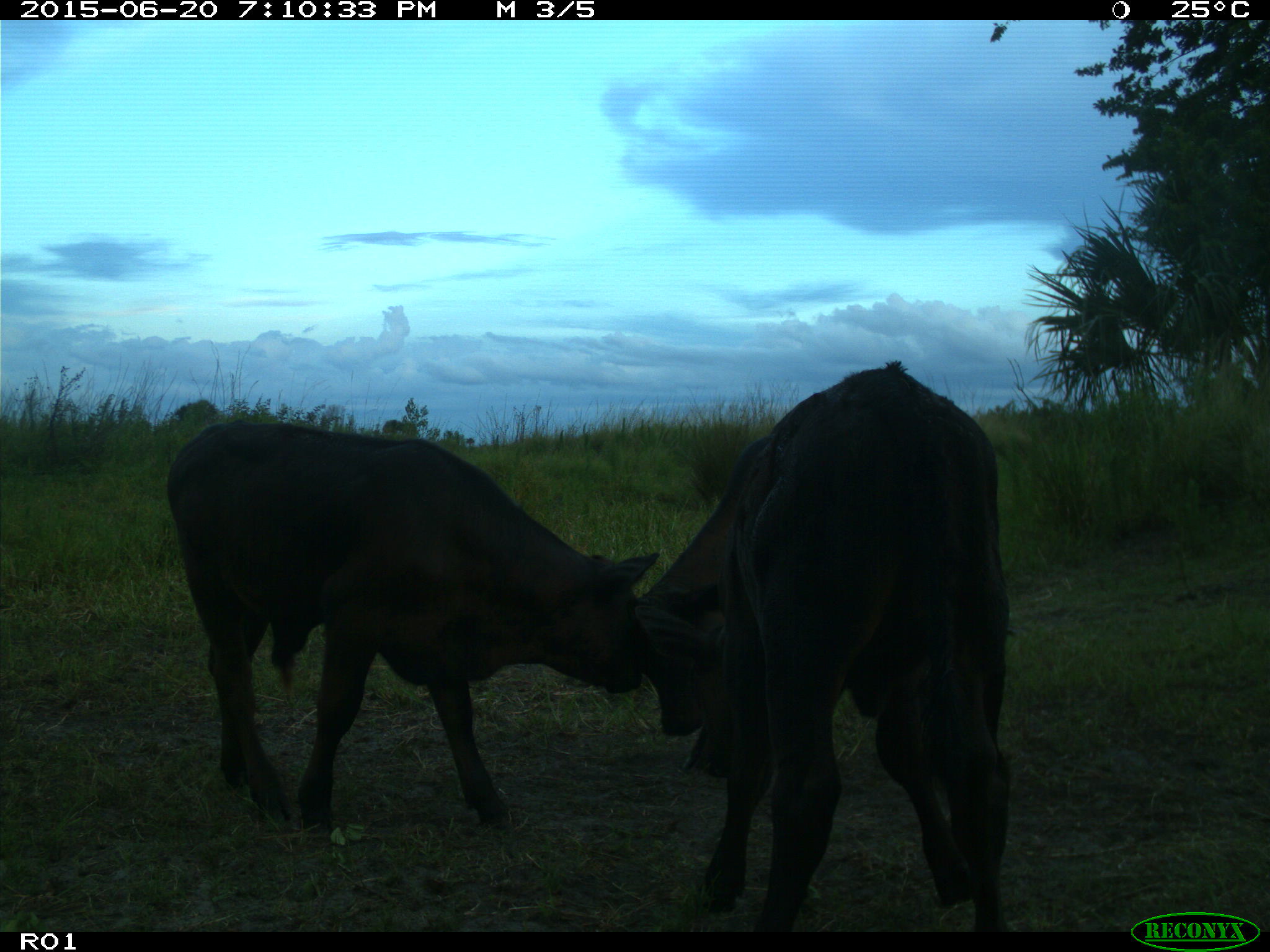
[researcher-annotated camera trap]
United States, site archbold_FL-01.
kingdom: Animalia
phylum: Chordata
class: Mammalia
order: Artiodactyla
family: Bovidae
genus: Bos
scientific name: Bos taurus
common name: domestic cow